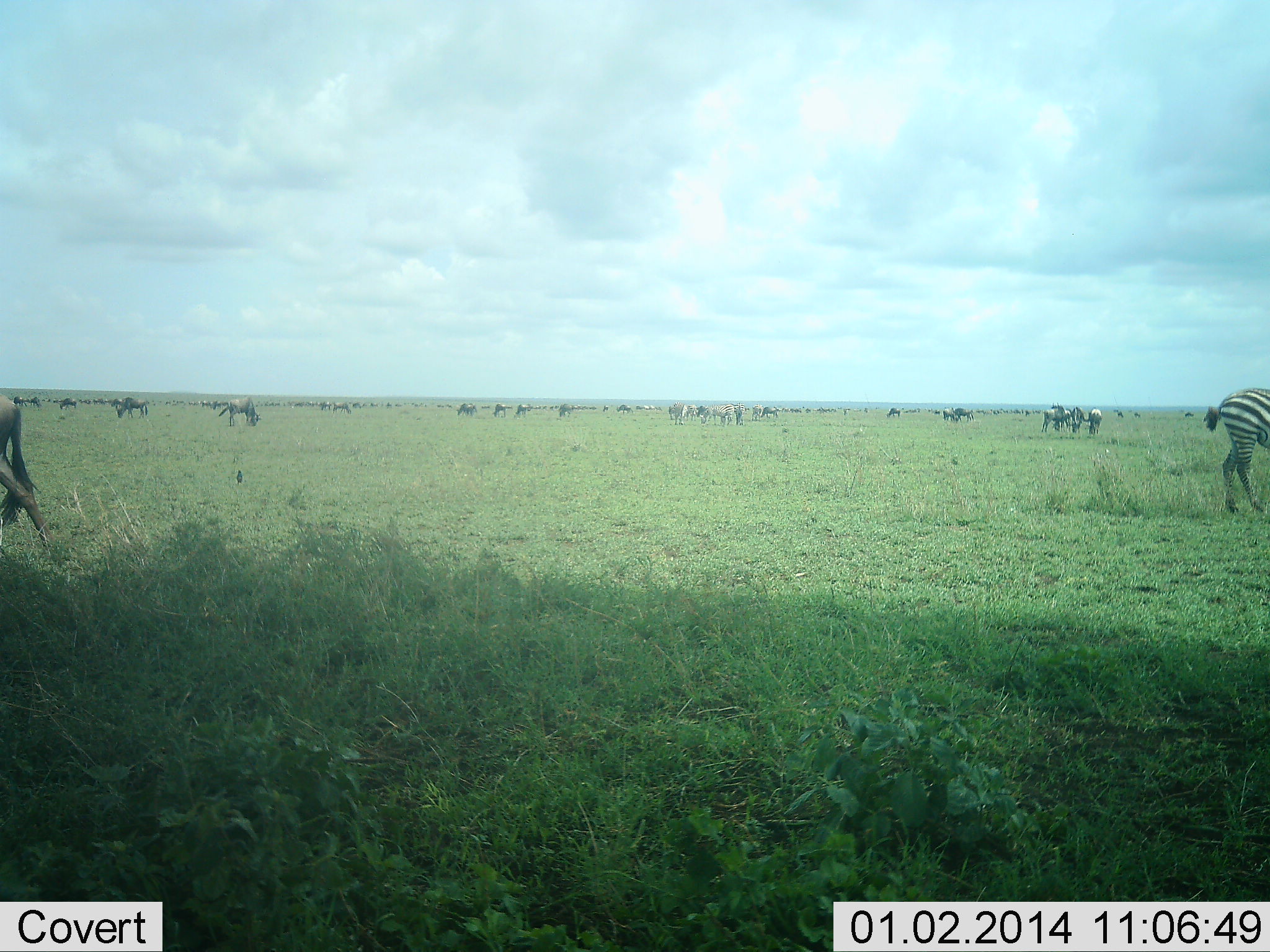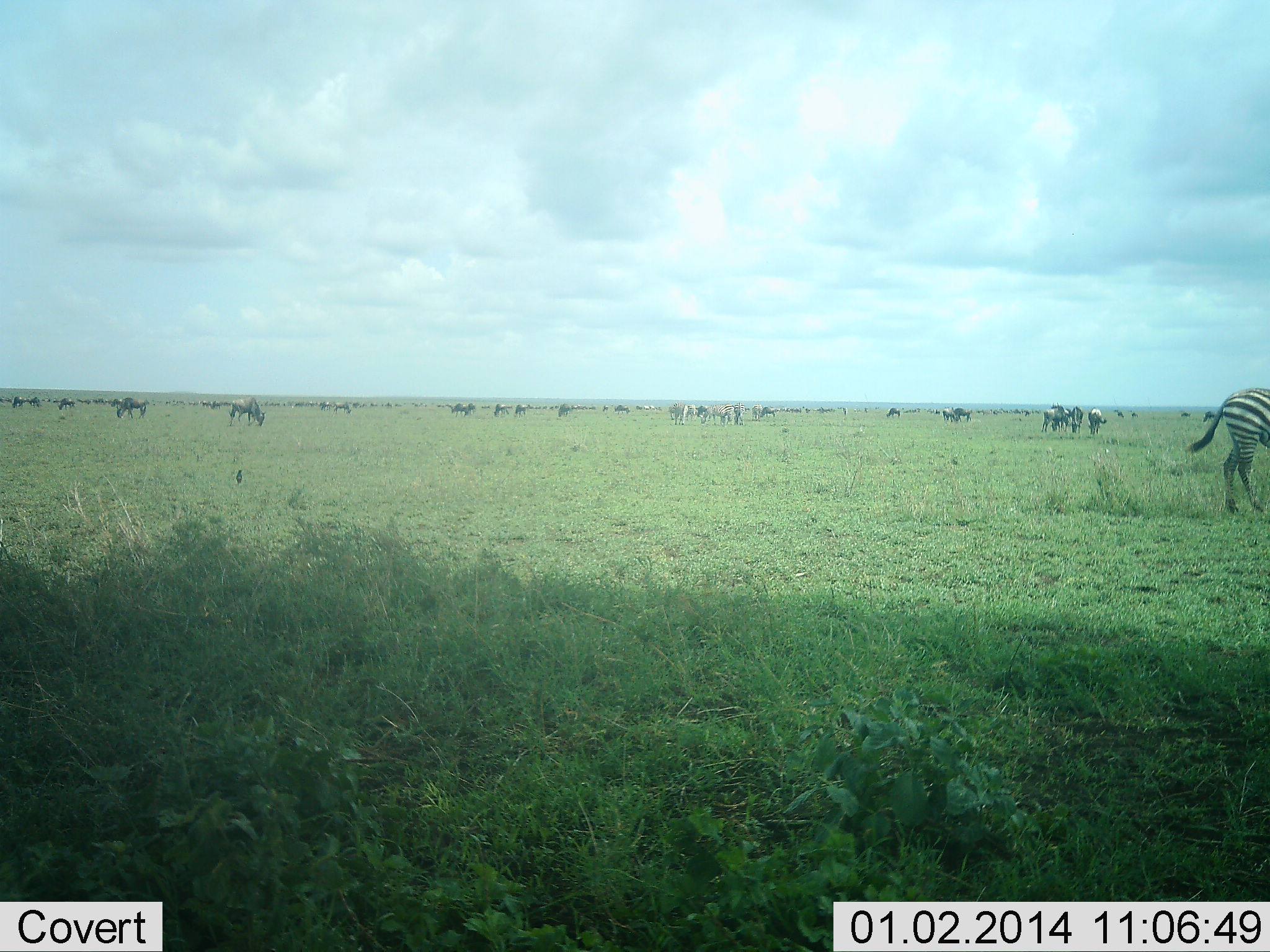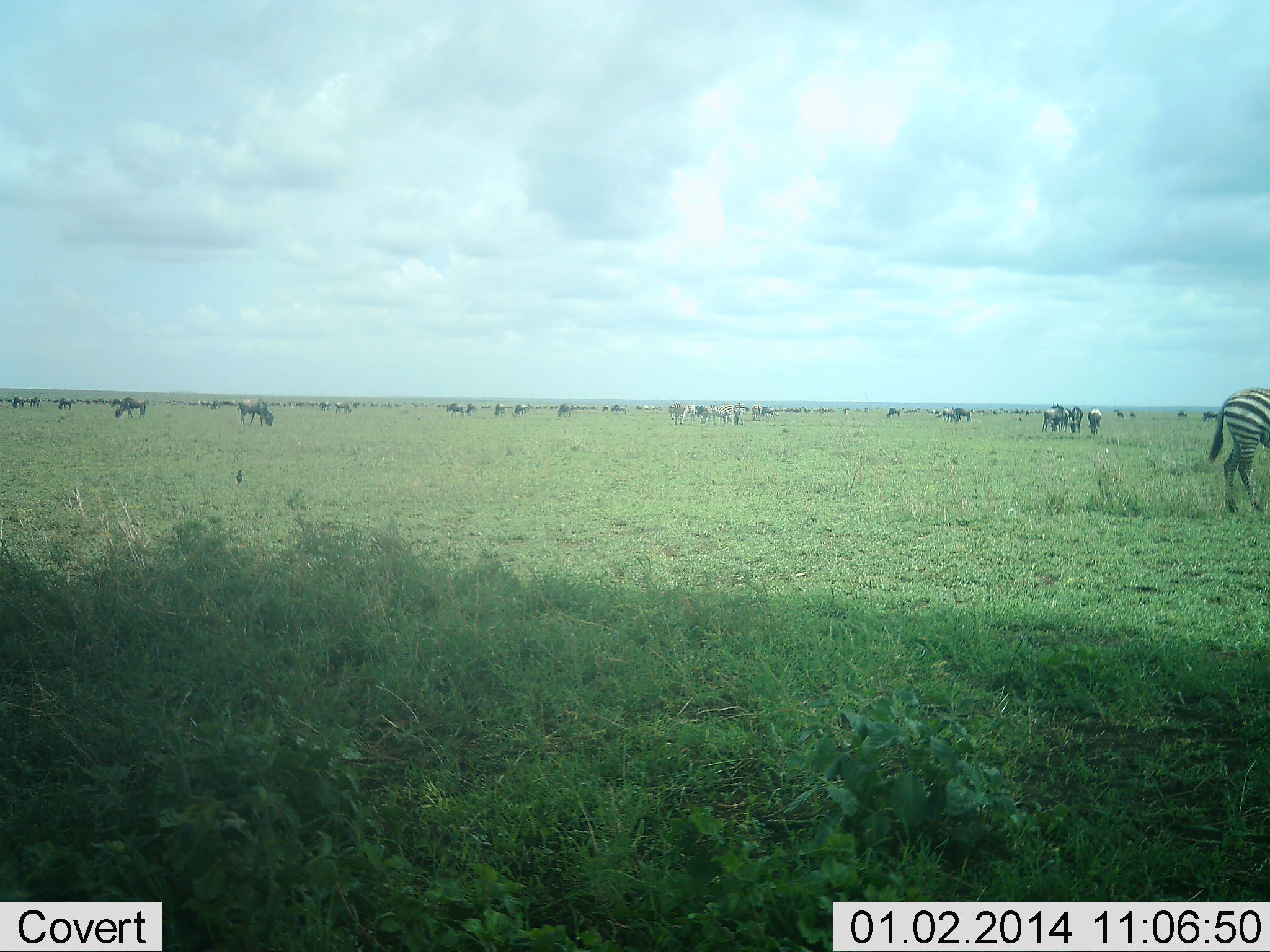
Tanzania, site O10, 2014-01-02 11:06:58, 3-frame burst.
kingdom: Animalia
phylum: Chordata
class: Mammalia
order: Artiodactyla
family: Bovidae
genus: Connochaetes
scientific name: Connochaetes taurinus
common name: blue wildebeest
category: wildebeest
Wildebeest (blue wildebeest) (Connochaetes taurinus), count 11-50. Behavior (volunteer vote fractions): standing 67%, resting 0%, moving 25%, interacting 0%. Young present (vote fraction): 0%. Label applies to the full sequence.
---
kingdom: Animalia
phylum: Chordata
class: Mammalia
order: Perissodactyla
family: Equidae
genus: Equus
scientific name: Equus quagga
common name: plains zebra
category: zebra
Zebra (plains zebra) (Equus quagga), count 1. Behavior (volunteer vote fractions): standing 73%, resting 0%, moving 18%, interacting 0%. Young present (vote fraction): 0%. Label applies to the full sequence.